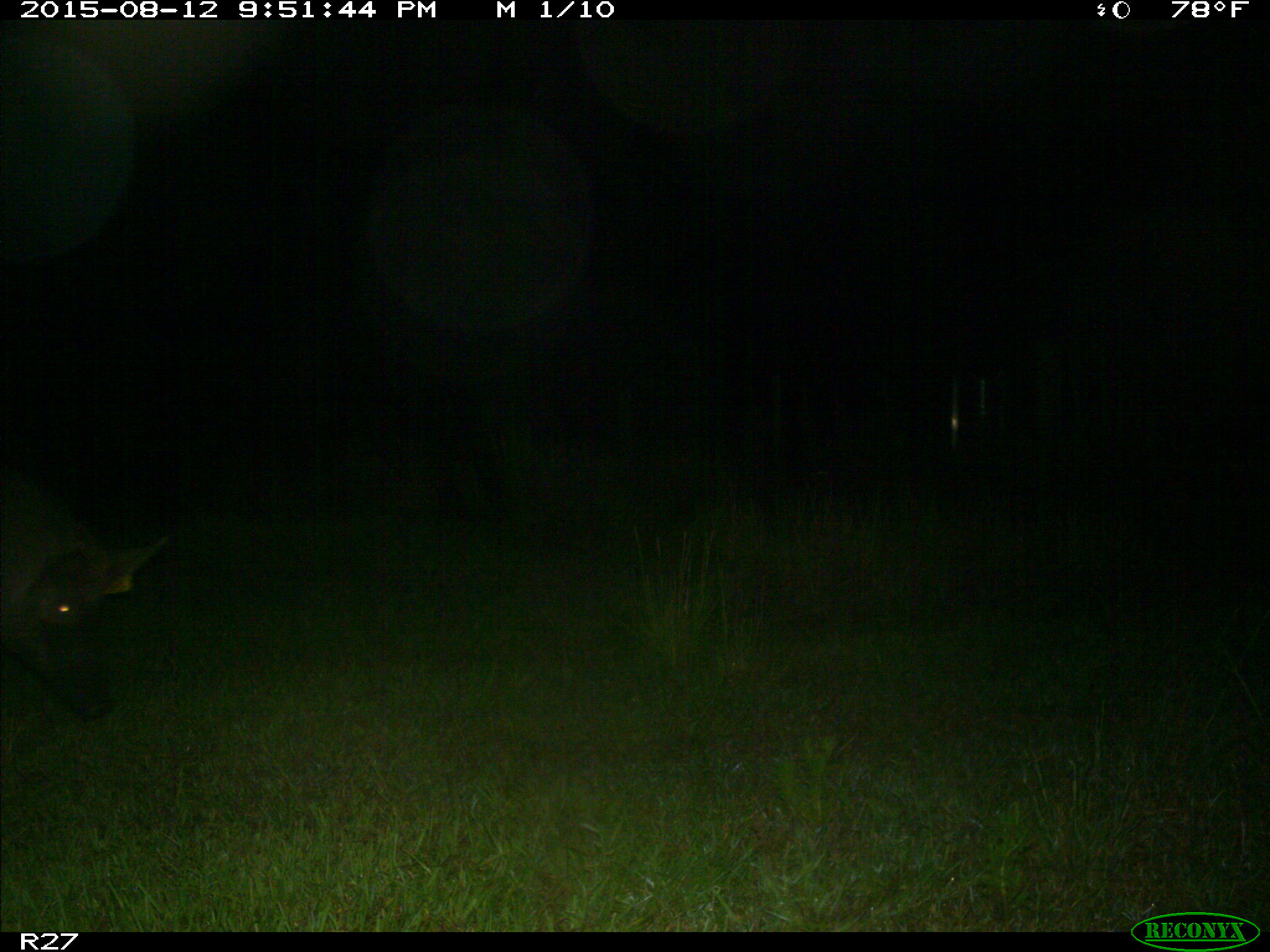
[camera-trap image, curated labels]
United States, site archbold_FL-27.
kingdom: Animalia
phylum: Chordata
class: Mammalia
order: Artiodactyla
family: Suidae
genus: Sus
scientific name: Sus scrofa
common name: wild boar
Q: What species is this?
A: Sus scrofa (wild boar).